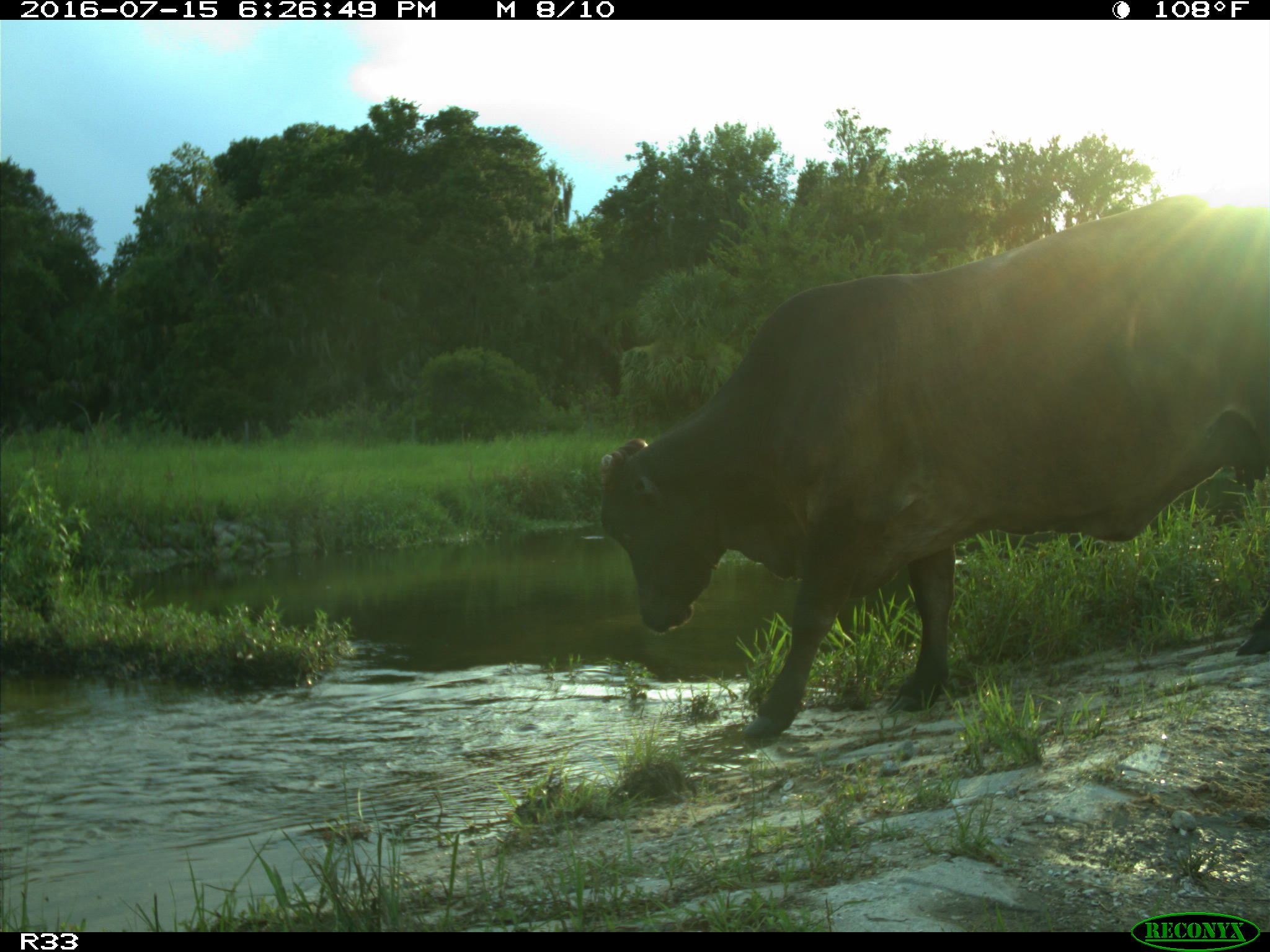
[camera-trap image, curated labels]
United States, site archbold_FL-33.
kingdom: Animalia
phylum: Chordata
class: Mammalia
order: Artiodactyla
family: Bovidae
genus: Bos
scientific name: Bos taurus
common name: domestic cow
Bos taurus (domestic cow).